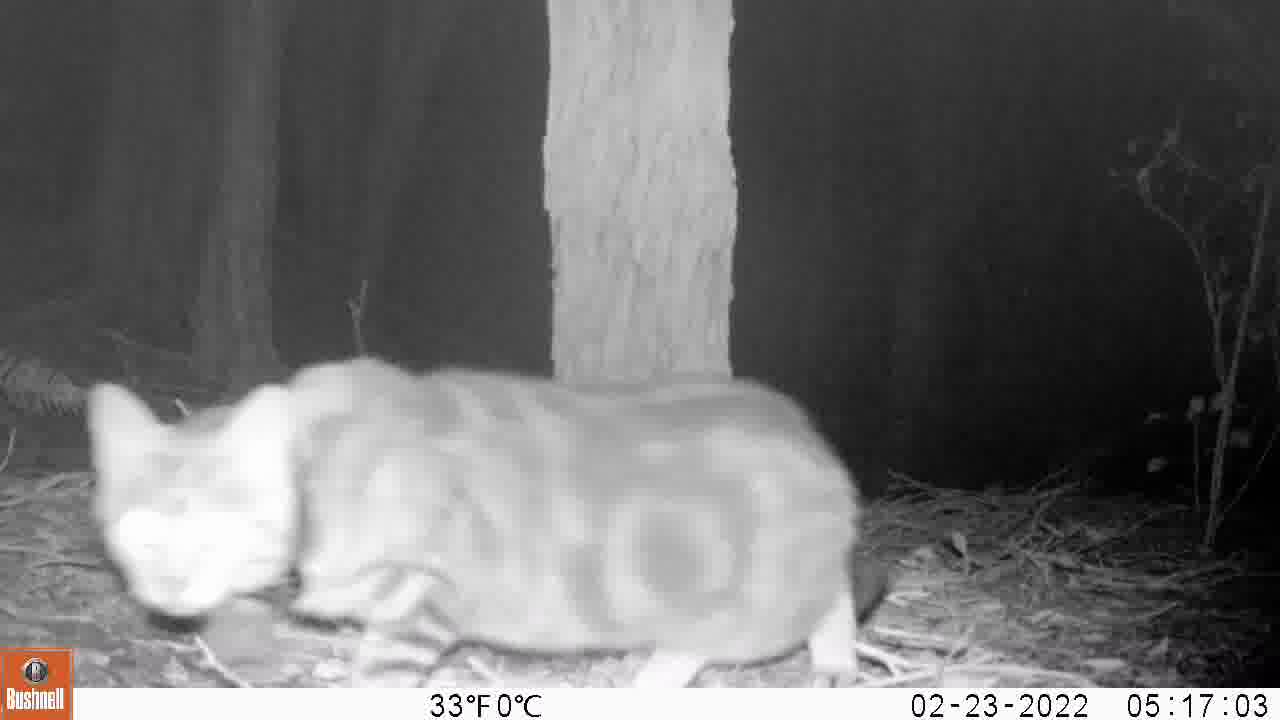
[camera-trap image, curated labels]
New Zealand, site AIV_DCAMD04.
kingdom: Animalia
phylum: Chordata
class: Mammalia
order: Carnivora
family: Felidae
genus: Felis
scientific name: Felis catus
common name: domestic cat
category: cat